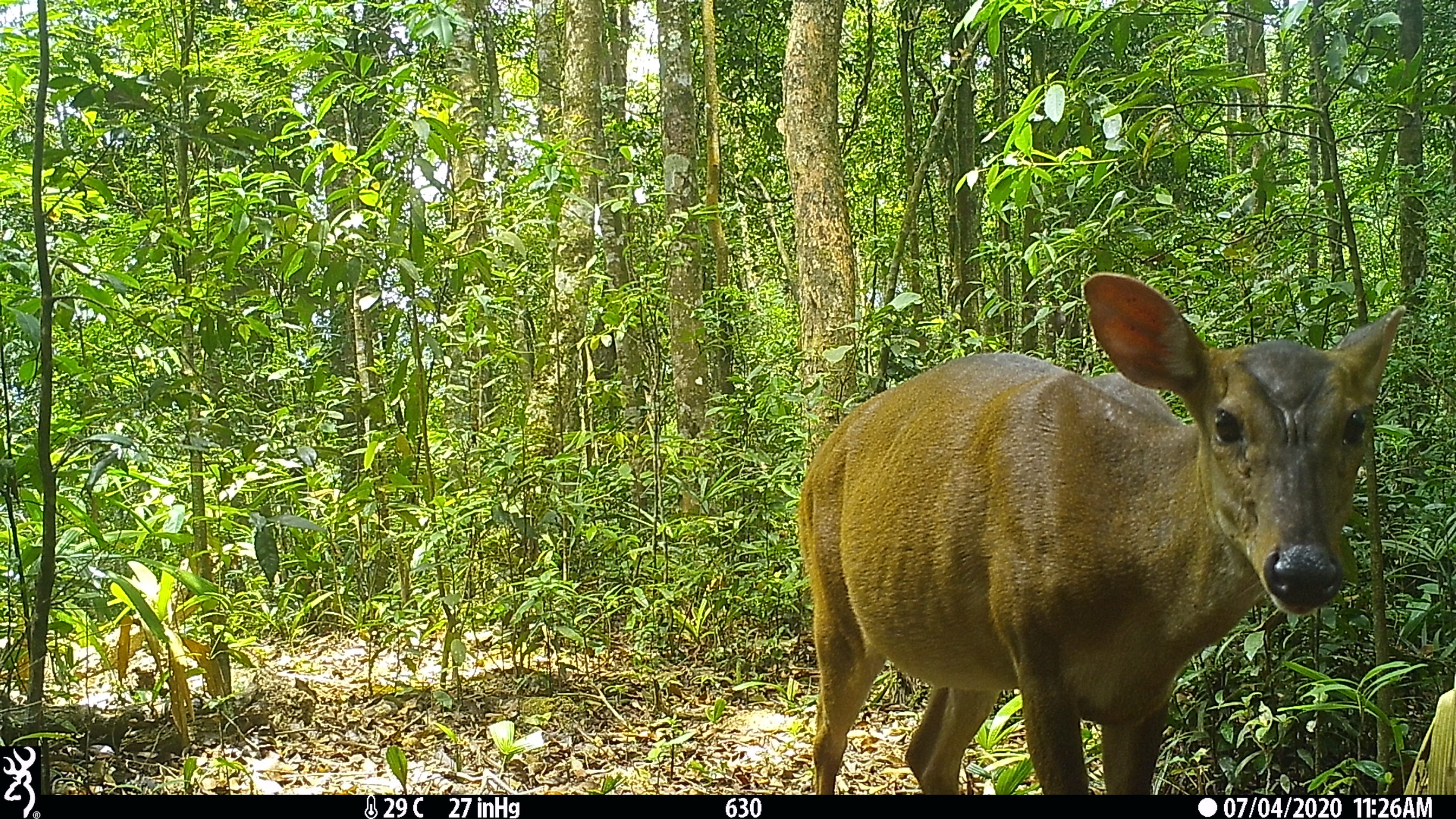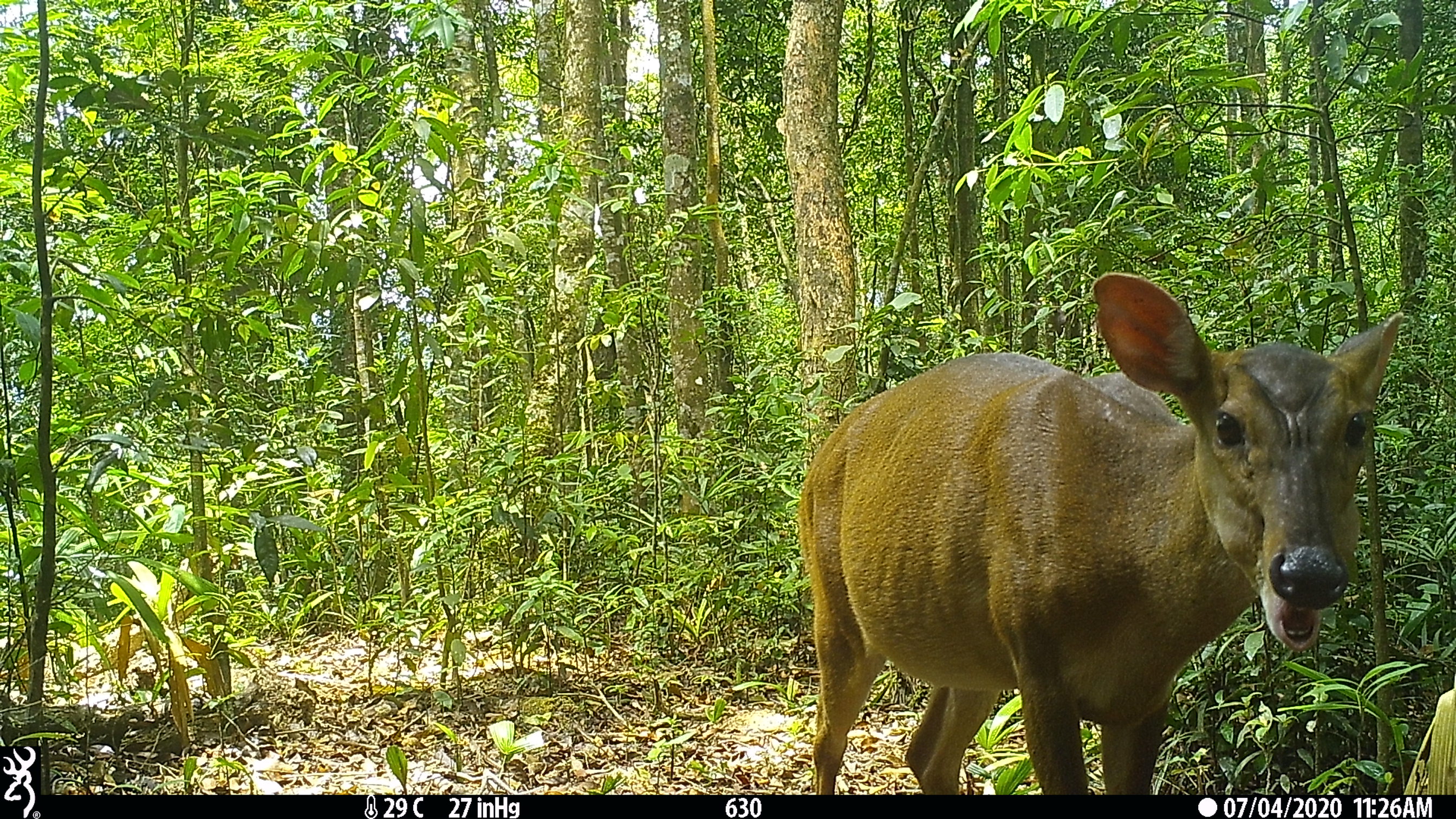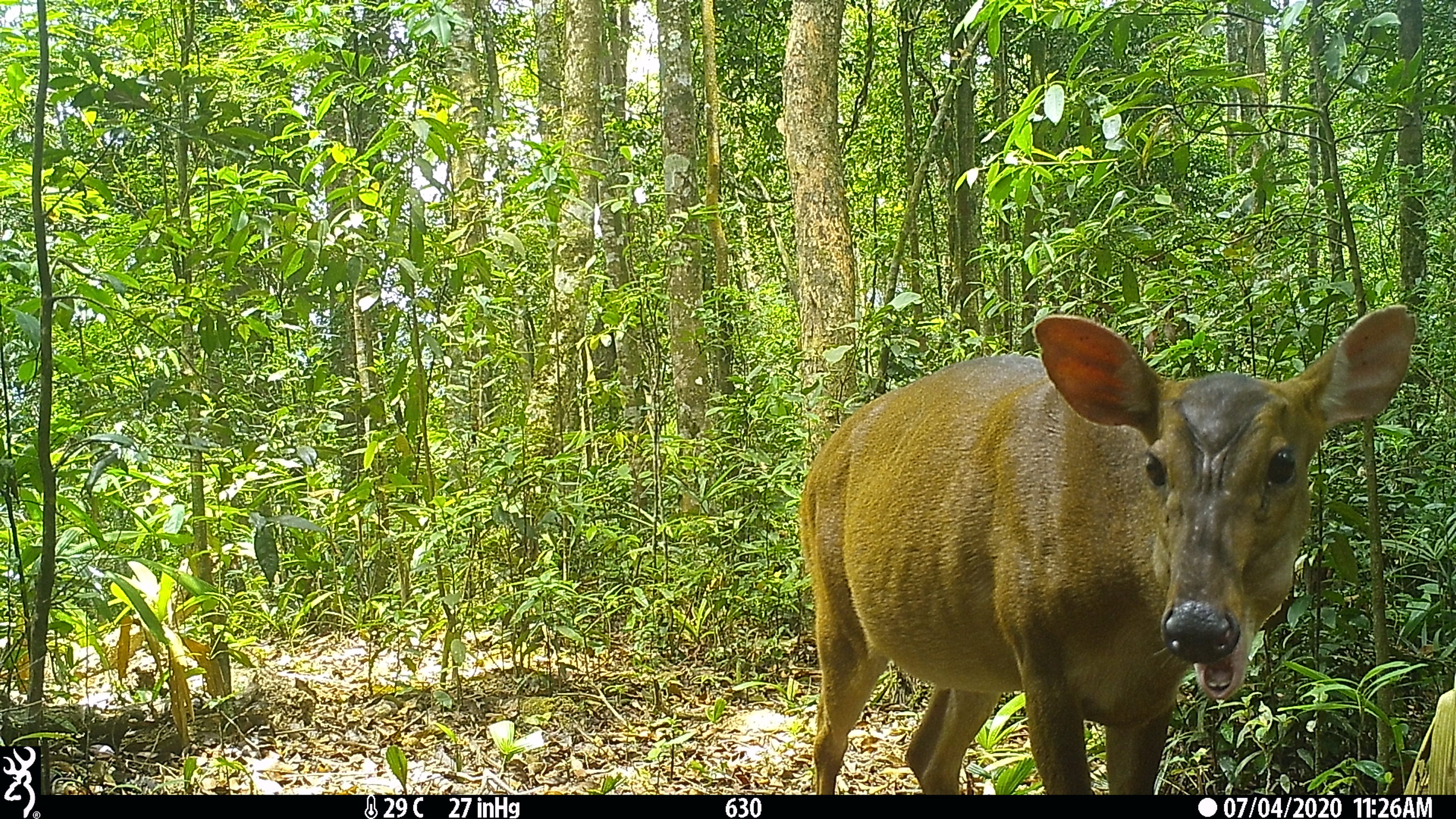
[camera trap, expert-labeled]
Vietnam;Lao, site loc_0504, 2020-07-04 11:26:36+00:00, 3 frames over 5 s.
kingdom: Animalia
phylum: Chordata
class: Mammalia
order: Artiodactyla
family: Cervidae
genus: Muntiacus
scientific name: Muntiacus vuquangensis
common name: large-antlered muntjac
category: large antlered muntjac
Large antlered muntjac (large-antlered muntjac) (Muntiacus vuquangensis). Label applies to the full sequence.